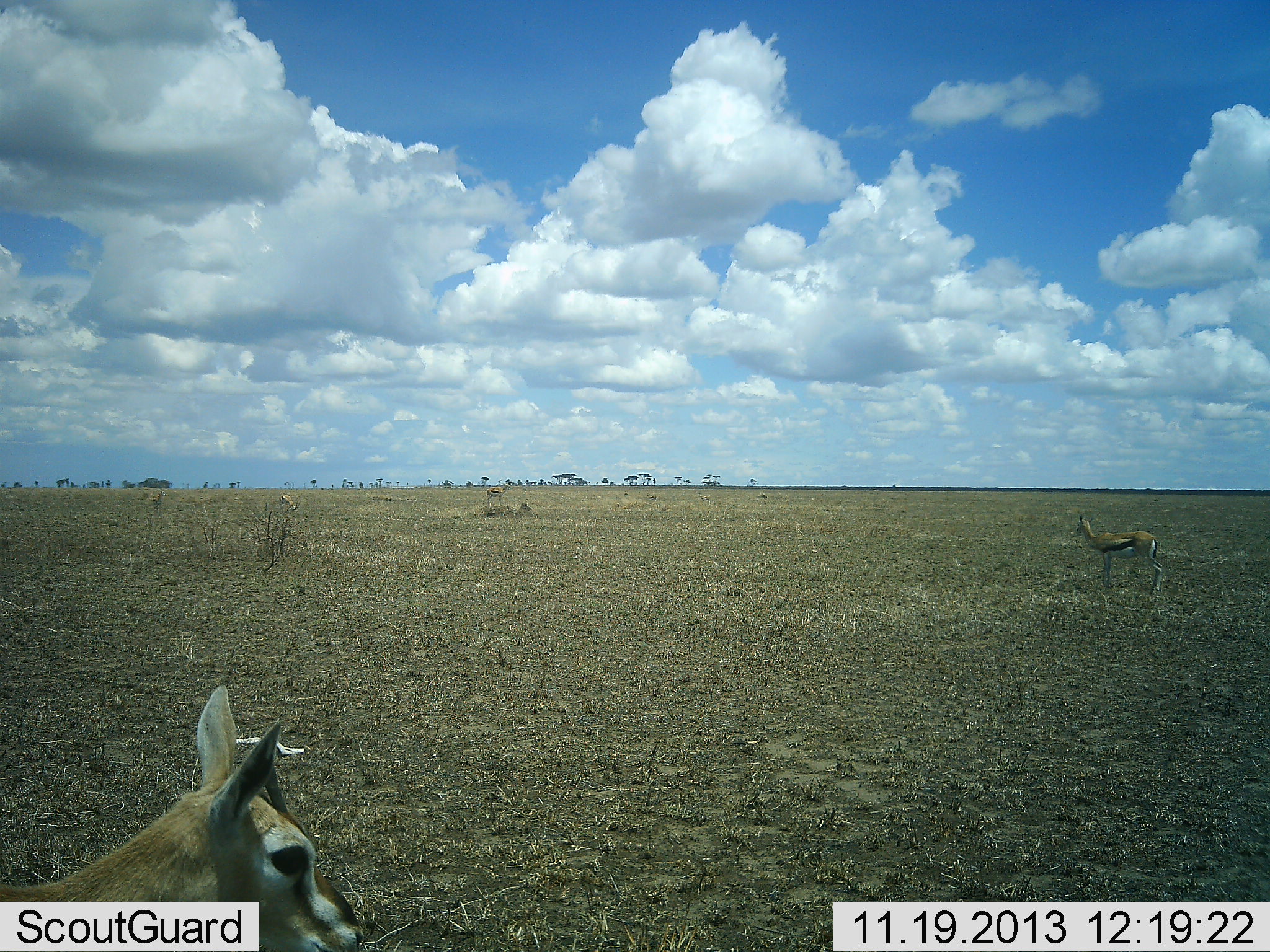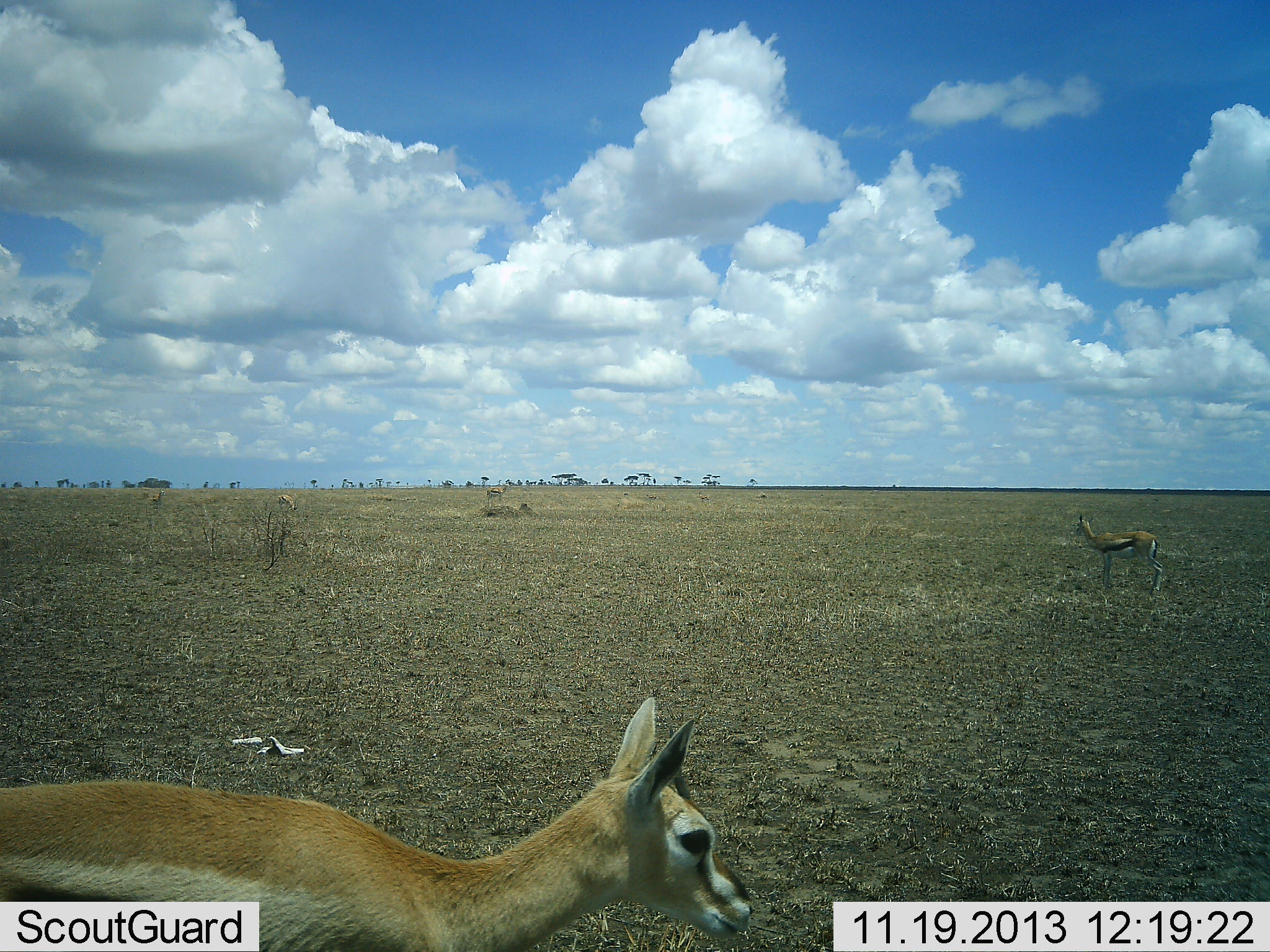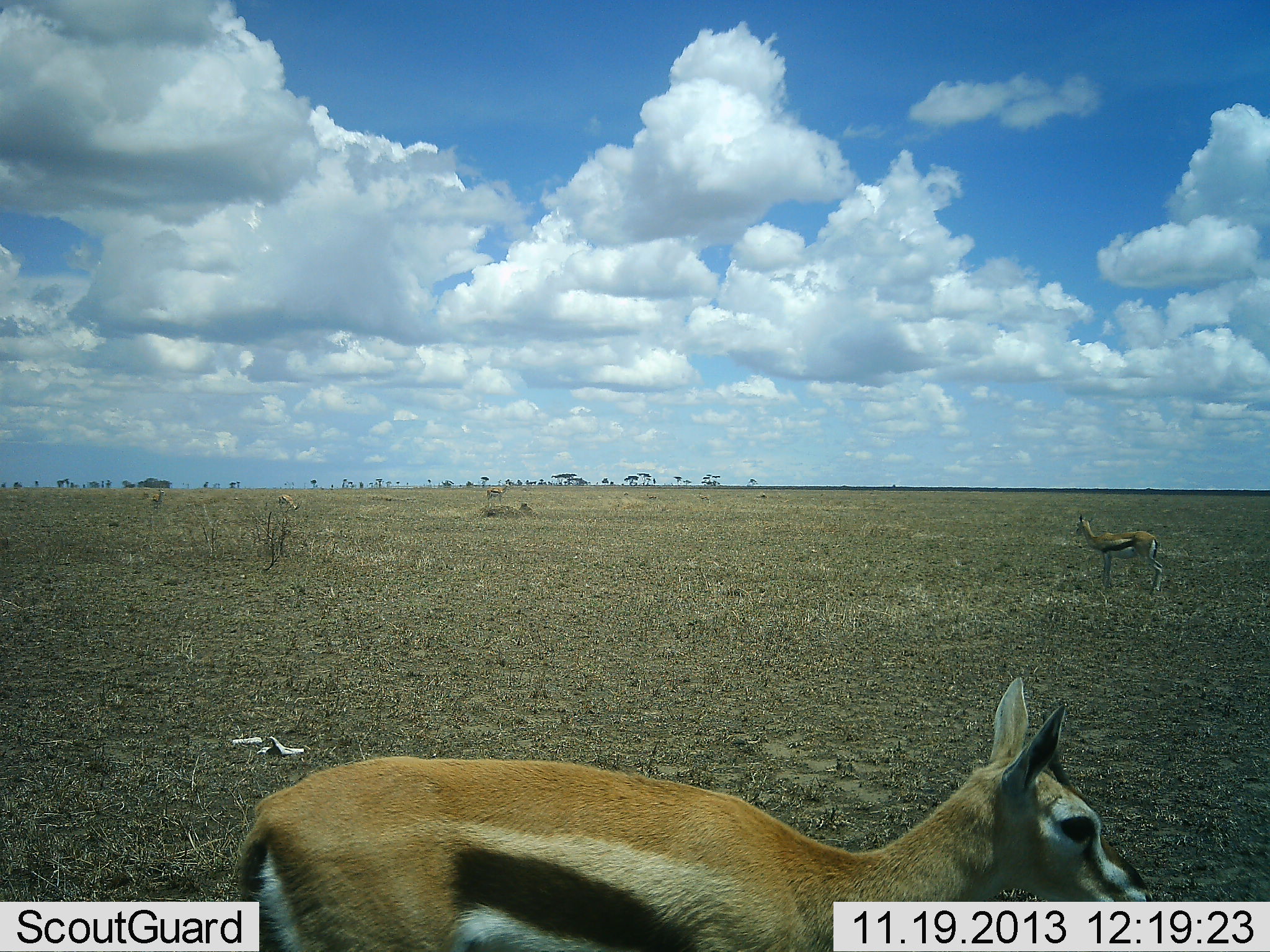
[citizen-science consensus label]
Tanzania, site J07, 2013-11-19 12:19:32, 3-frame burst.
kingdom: Animalia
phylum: Chordata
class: Mammalia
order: Artiodactyla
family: Bovidae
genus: Eudorcas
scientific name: Eudorcas thomsonii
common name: thomson's gazelle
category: gazellethomsons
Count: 2.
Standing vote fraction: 80%.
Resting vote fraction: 10%.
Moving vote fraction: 60%.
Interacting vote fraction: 0%.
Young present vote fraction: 10%.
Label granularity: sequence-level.